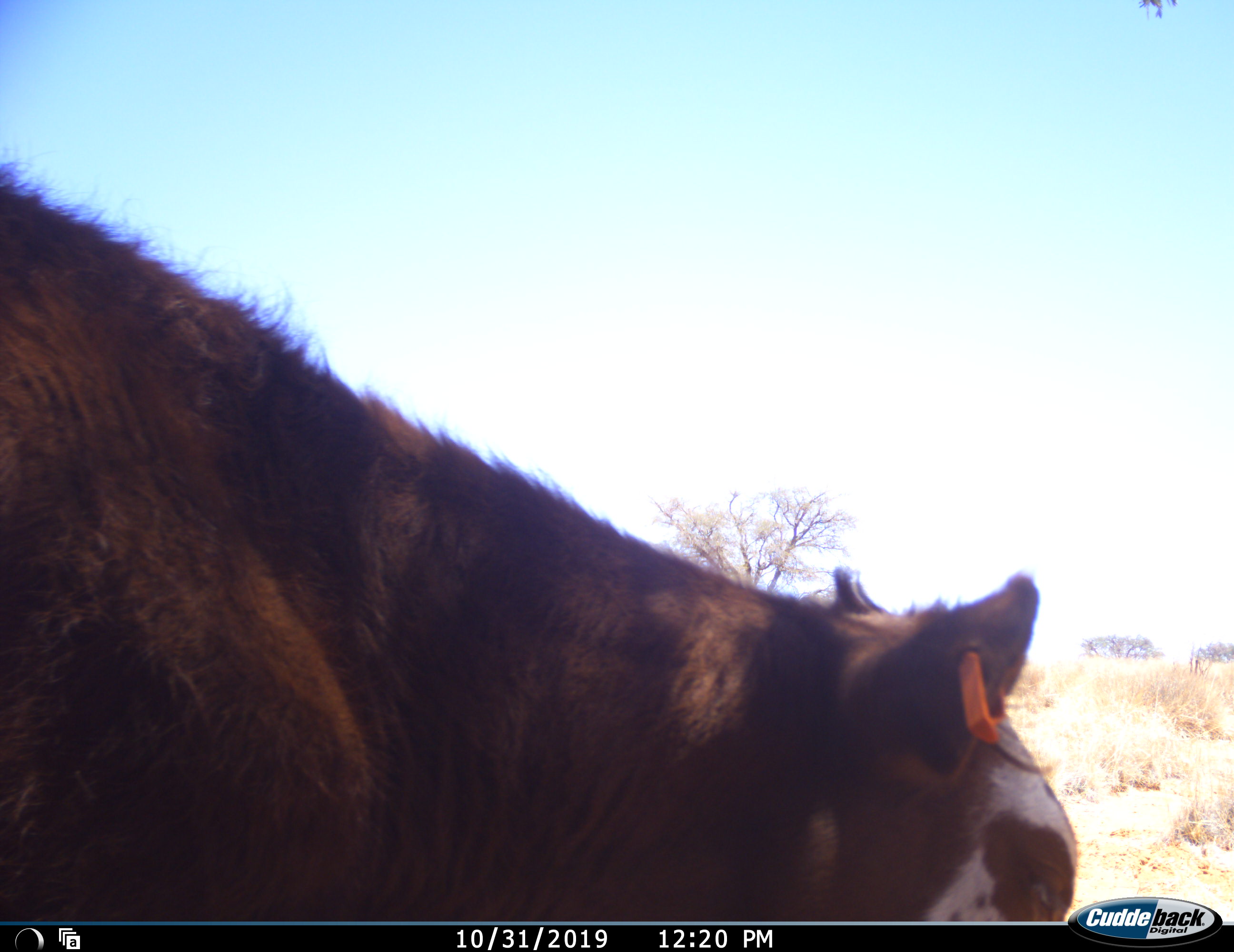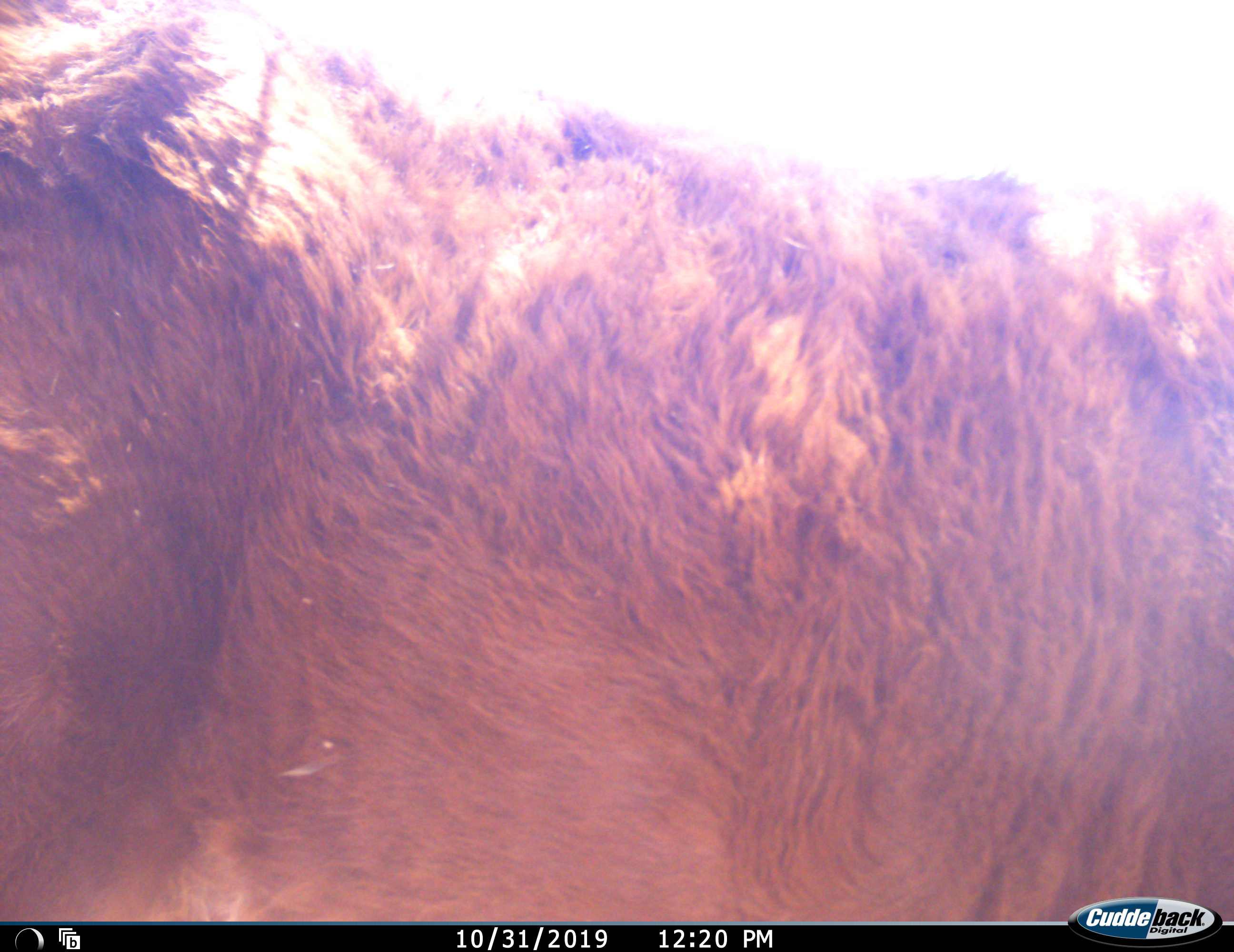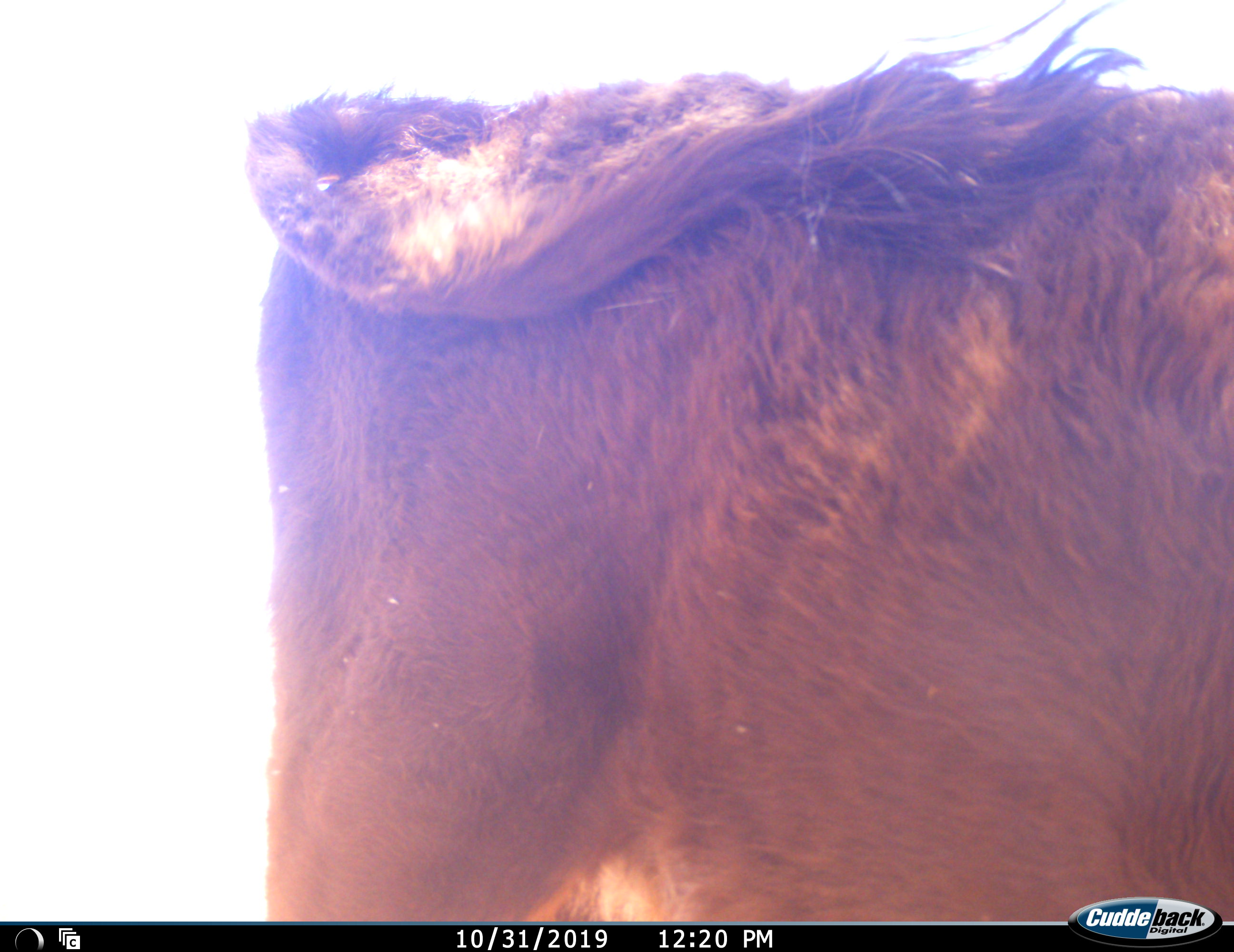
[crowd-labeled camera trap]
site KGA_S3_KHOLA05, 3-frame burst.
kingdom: Animalia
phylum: Chordata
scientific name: Vertebrata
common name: domestic animal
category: domesticanimal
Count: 1.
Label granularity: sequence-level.